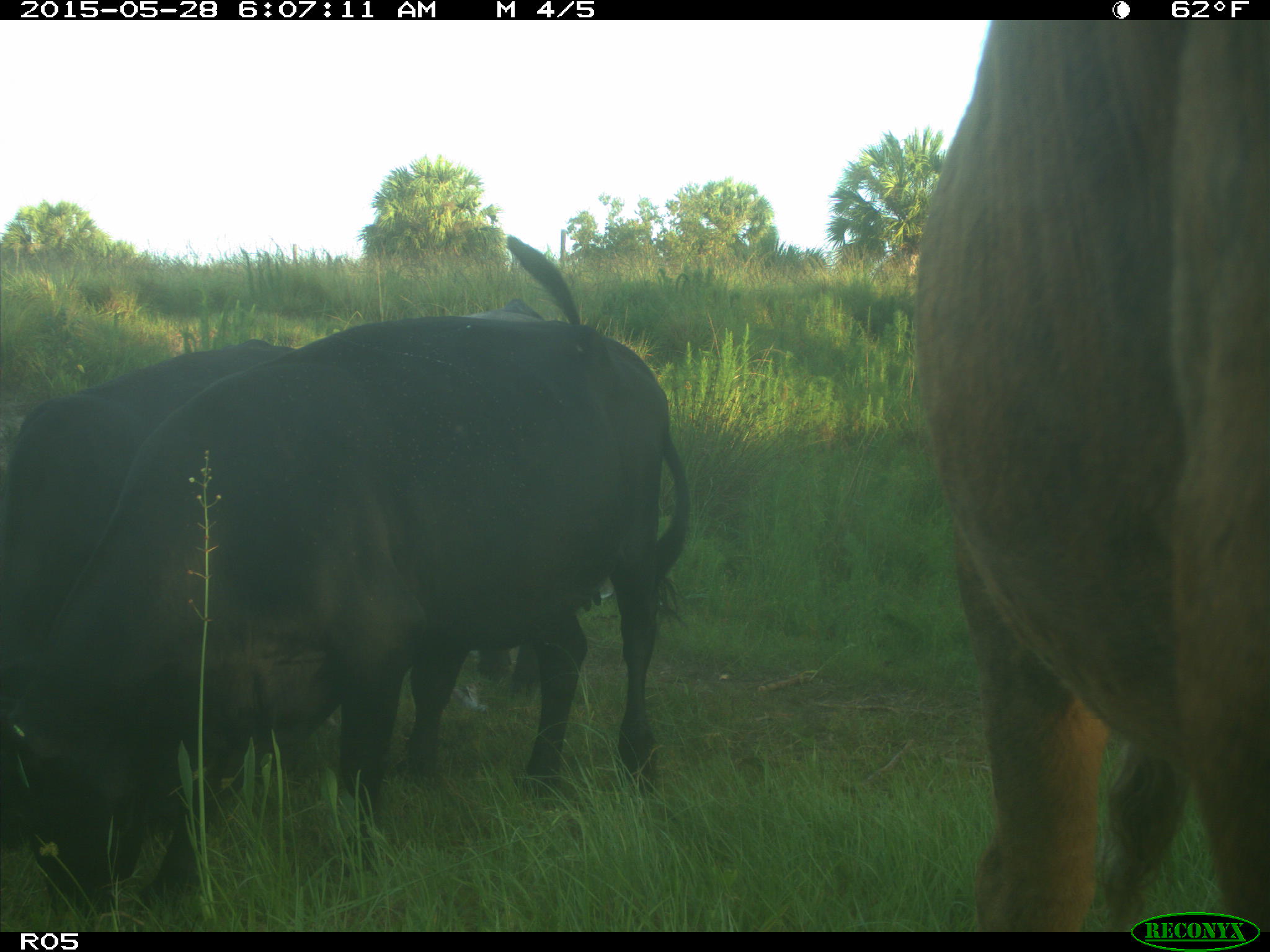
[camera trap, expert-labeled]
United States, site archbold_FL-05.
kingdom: Animalia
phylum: Chordata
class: Mammalia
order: Artiodactyla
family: Bovidae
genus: Bos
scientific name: Bos taurus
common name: domestic cow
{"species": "Bos taurus (domestic cow)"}